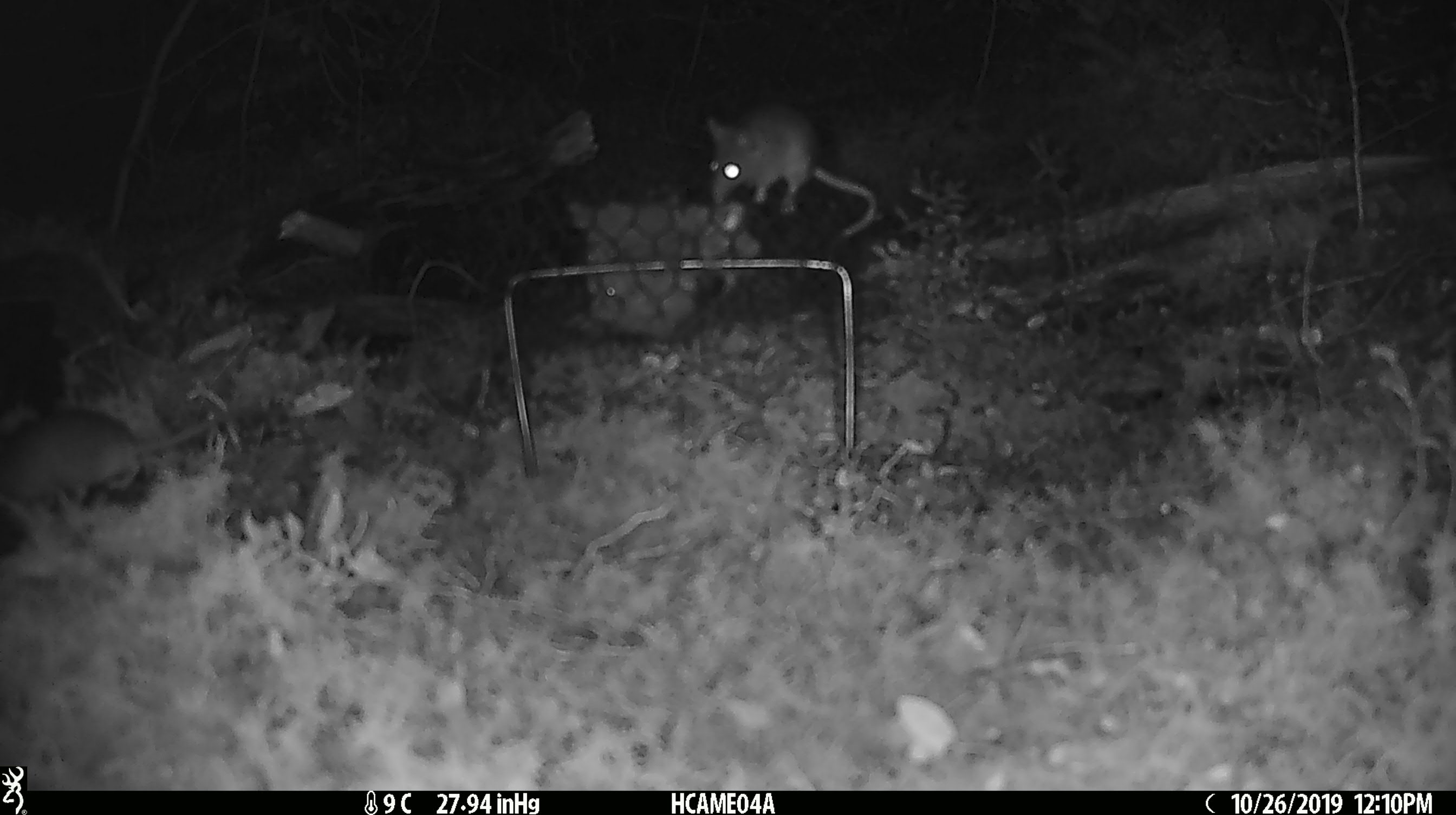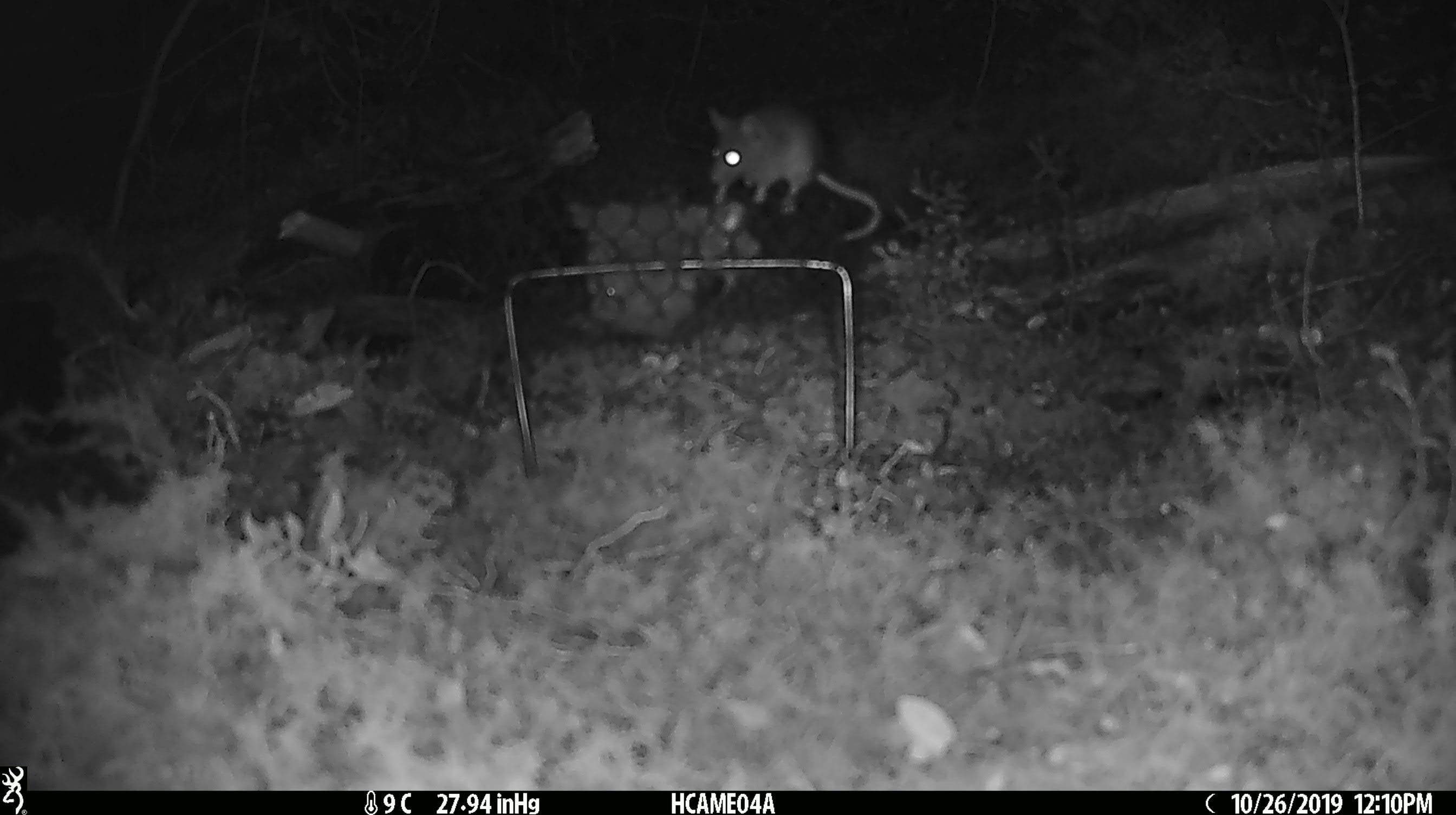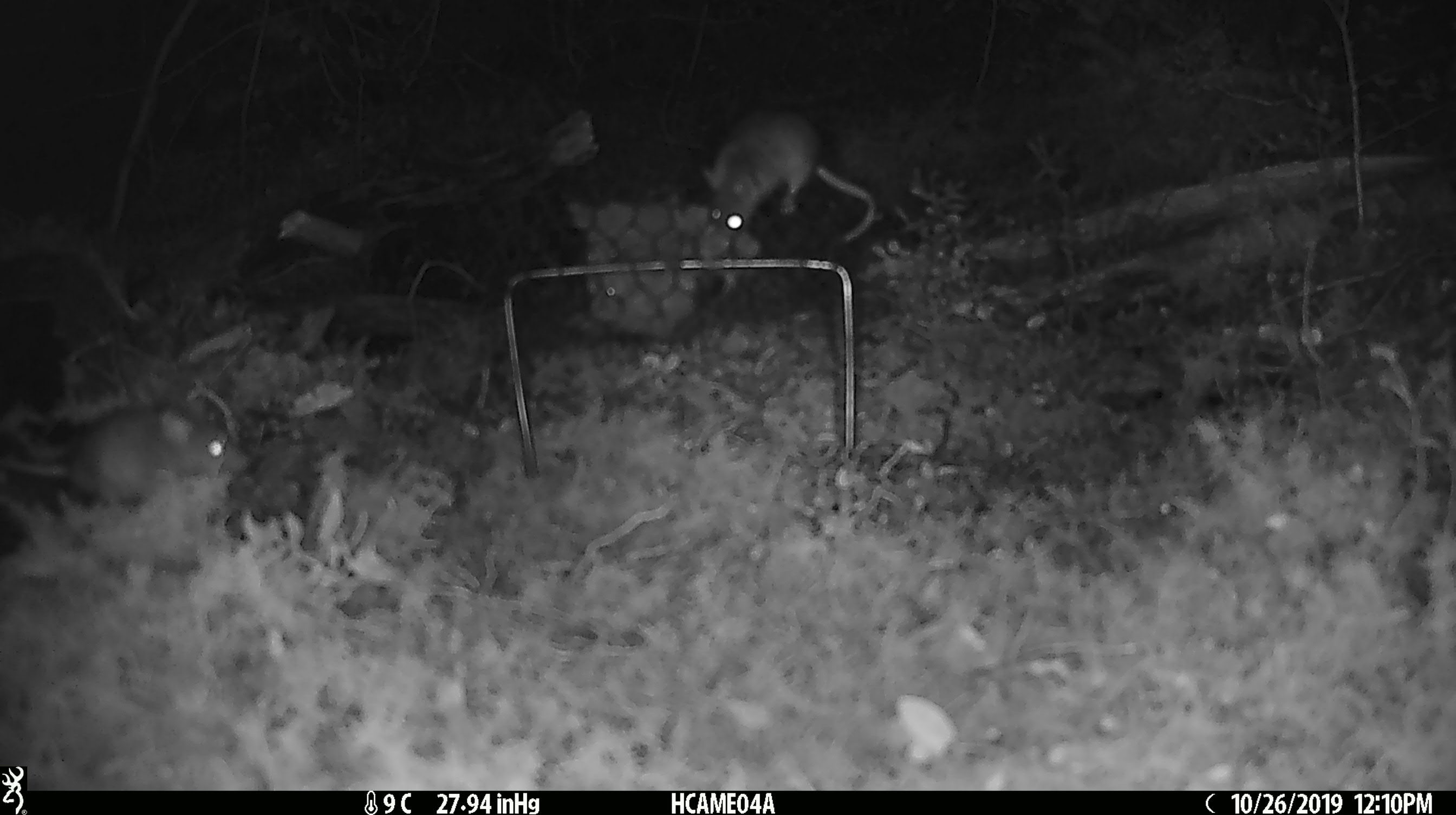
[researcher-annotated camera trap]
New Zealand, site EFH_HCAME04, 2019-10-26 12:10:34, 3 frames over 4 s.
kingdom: Animalia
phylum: Chordata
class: Mammalia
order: Rodentia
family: Muridae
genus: Mus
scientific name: Mus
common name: mouse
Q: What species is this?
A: Mouse (Mus).